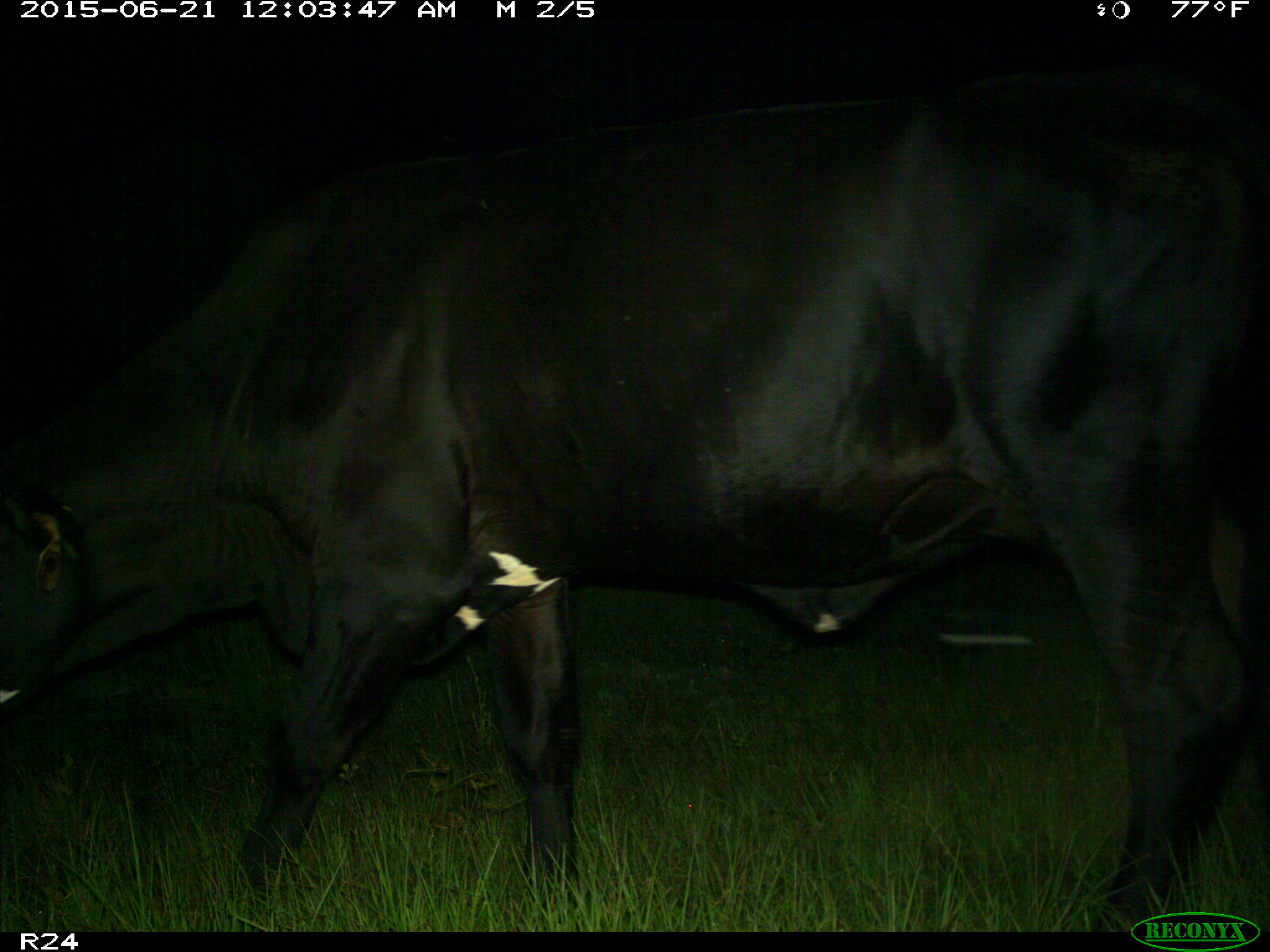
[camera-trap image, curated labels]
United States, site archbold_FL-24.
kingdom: Animalia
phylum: Chordata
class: Mammalia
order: Artiodactyla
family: Bovidae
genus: Bos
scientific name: Bos taurus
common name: domestic cow